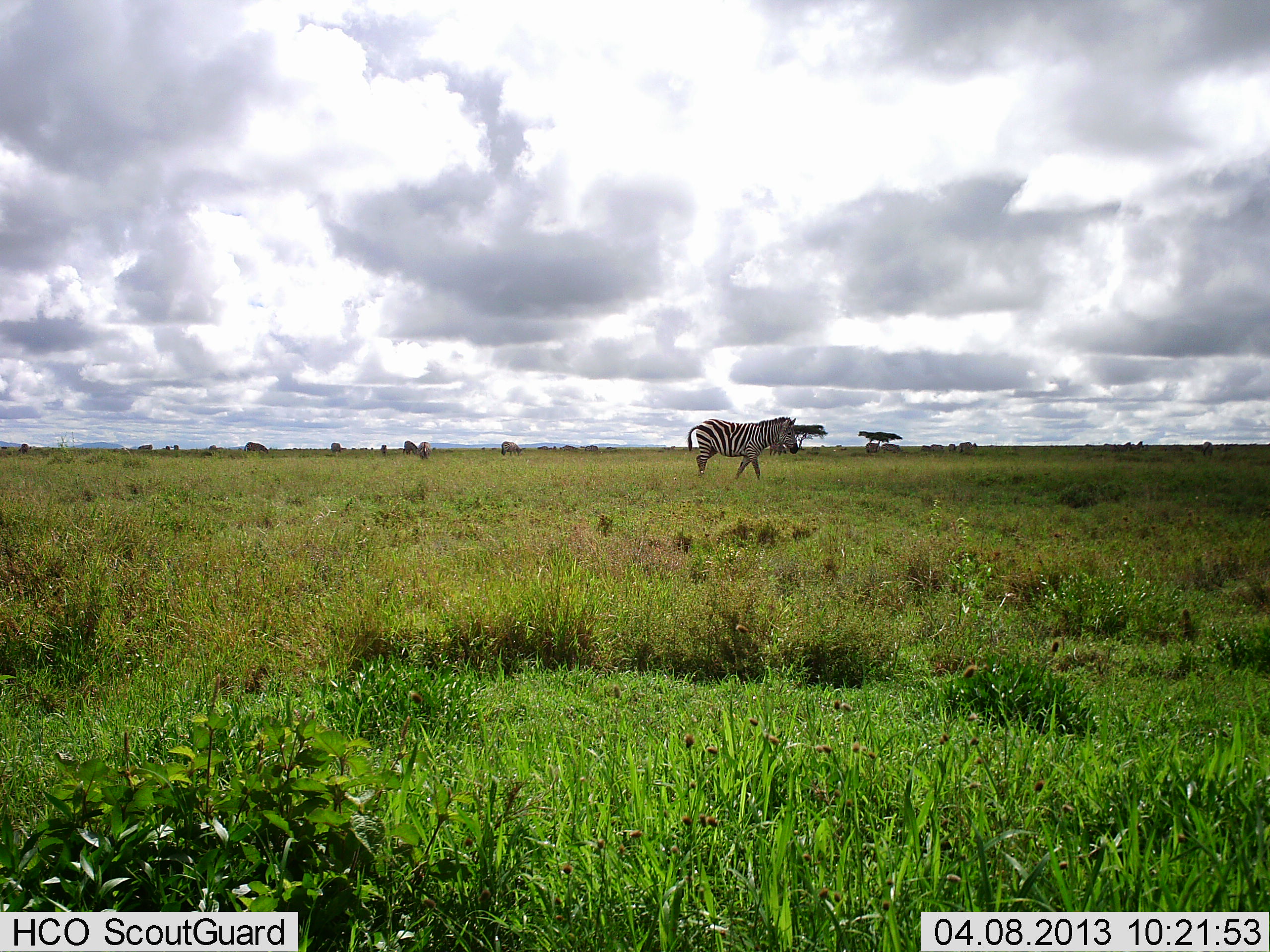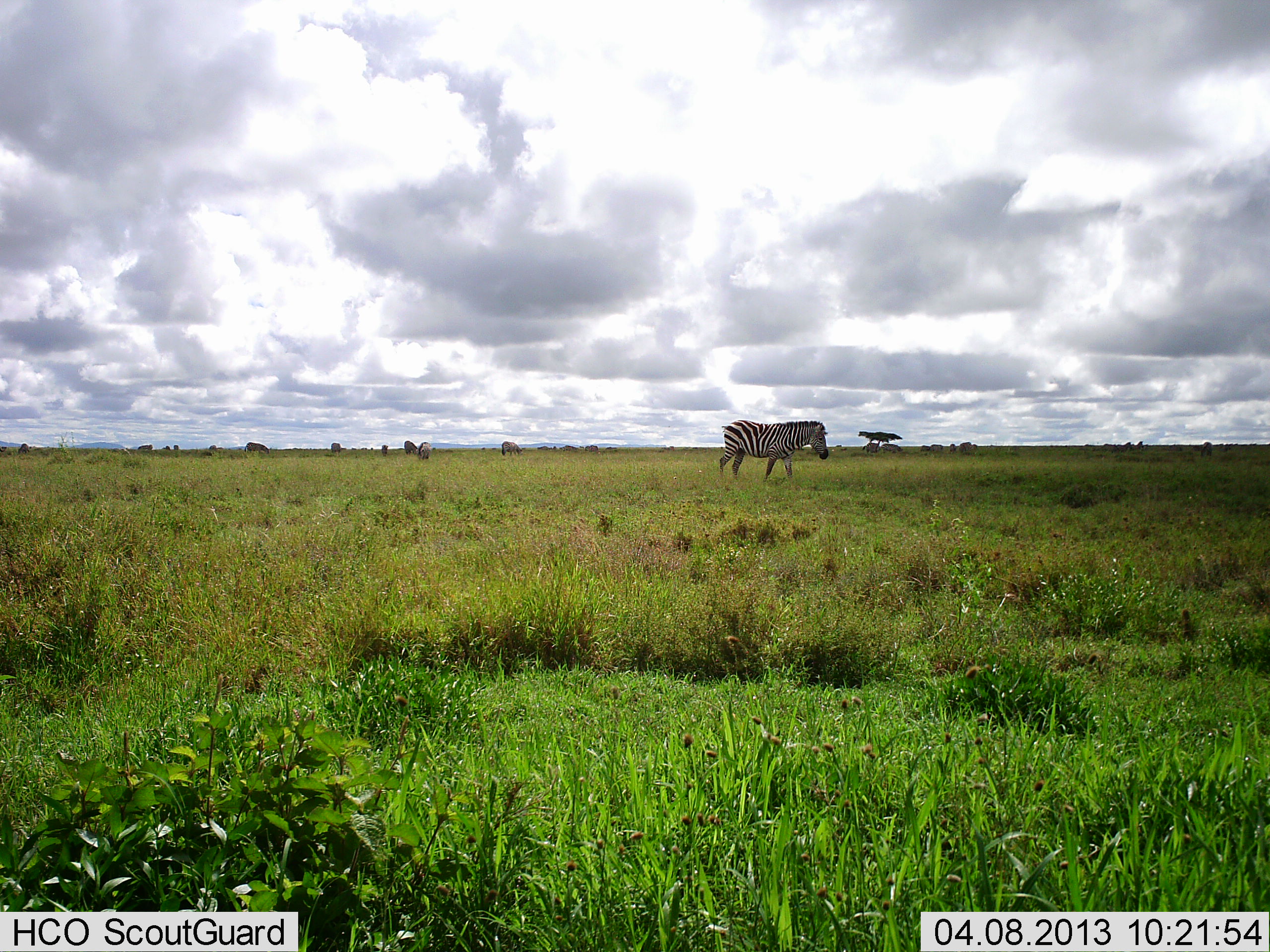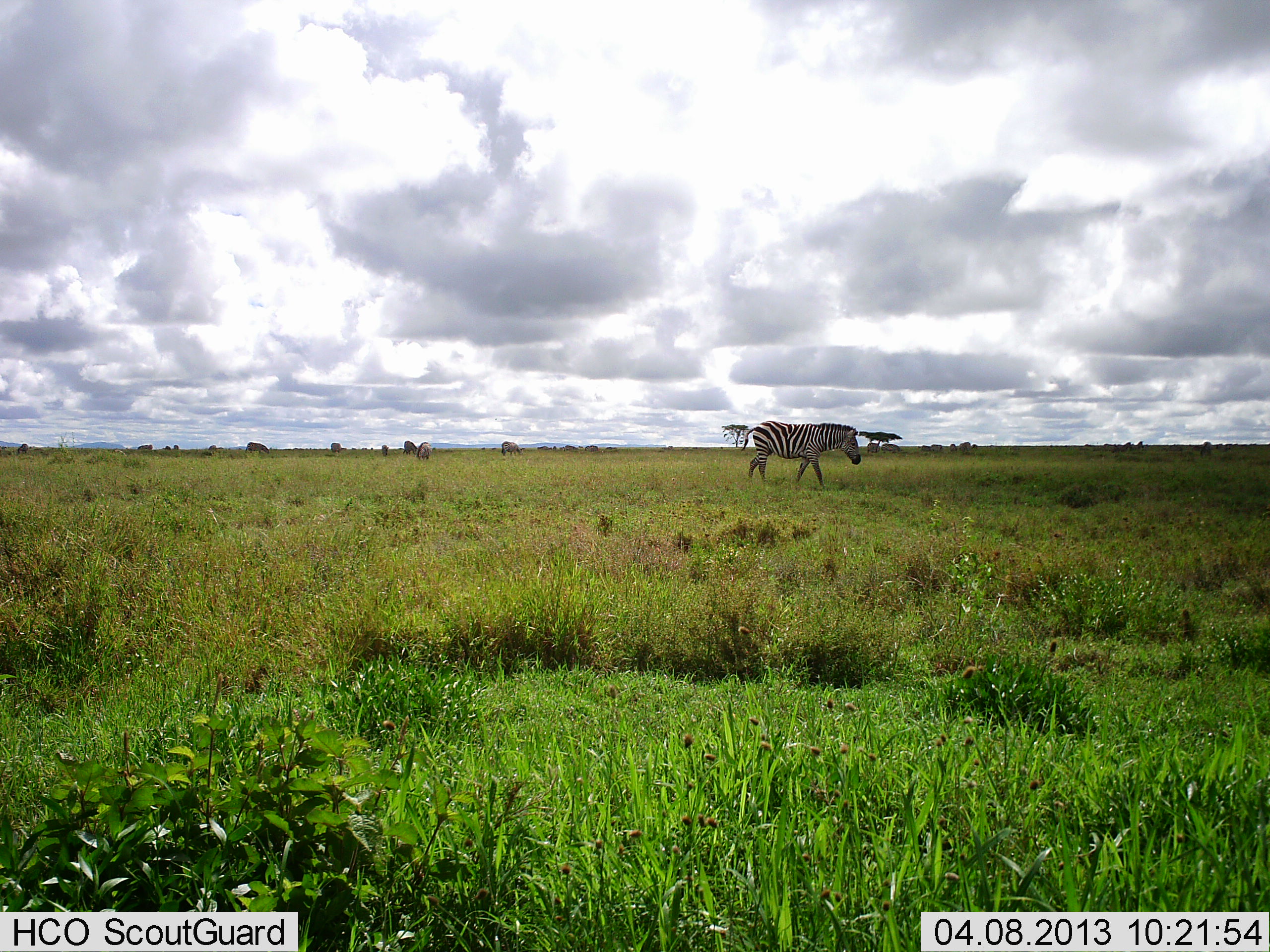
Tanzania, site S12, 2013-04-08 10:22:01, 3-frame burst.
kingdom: Animalia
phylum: Chordata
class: Mammalia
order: Perissodactyla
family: Equidae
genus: Equus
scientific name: Equus quagga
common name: plains zebra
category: zebra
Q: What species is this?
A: Zebra (plains zebra) (Equus quagga).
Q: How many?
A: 1.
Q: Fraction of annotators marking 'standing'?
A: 32%.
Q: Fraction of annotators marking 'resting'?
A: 0%.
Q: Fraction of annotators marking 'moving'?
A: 86%.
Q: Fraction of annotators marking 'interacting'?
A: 0%.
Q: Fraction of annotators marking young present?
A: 0%.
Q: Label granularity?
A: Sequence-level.